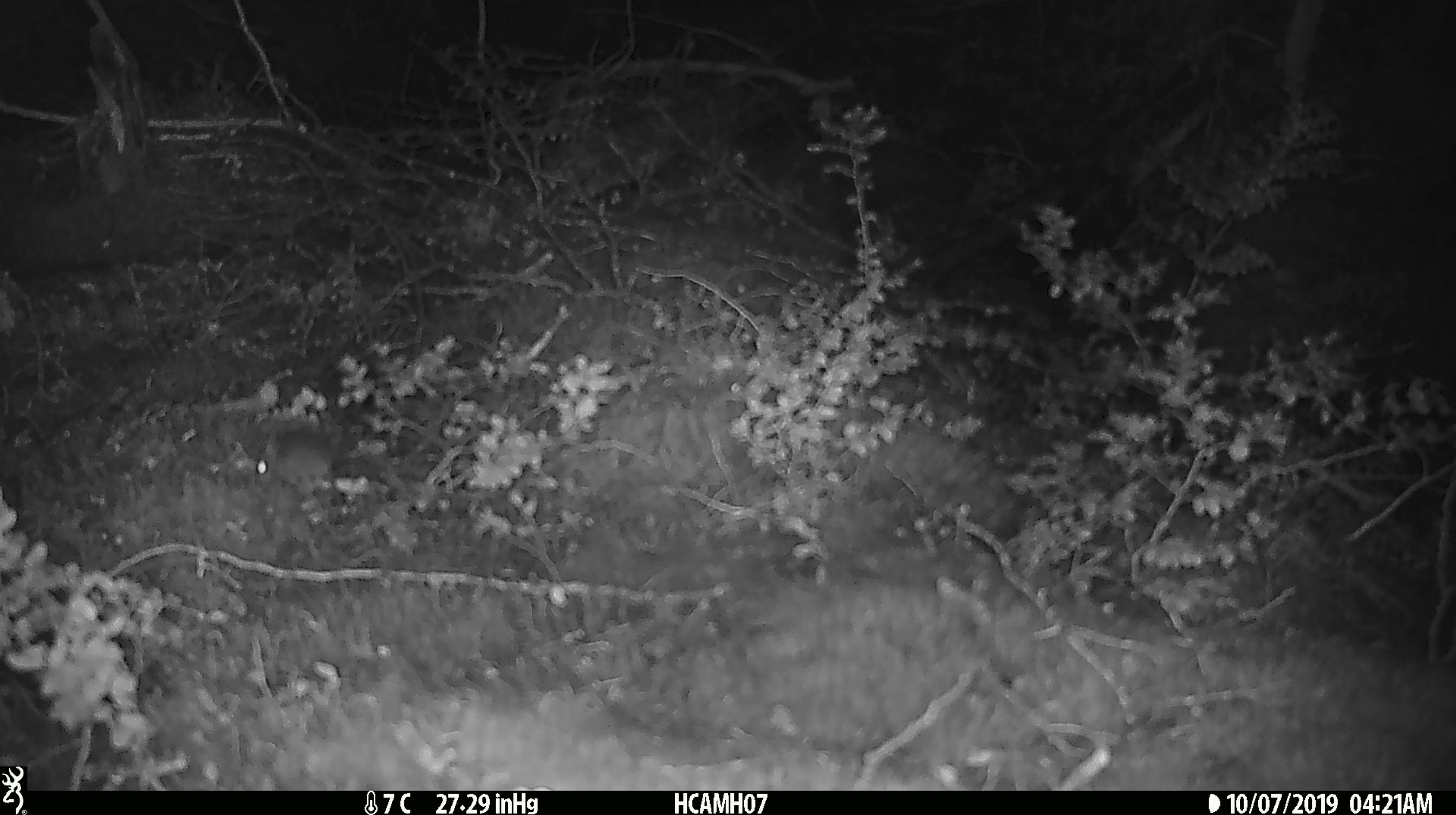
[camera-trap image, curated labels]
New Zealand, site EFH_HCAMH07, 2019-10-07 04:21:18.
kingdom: Animalia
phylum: Chordata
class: Mammalia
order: Rodentia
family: Muridae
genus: Mus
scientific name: Mus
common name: mouse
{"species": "mouse (Mus)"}